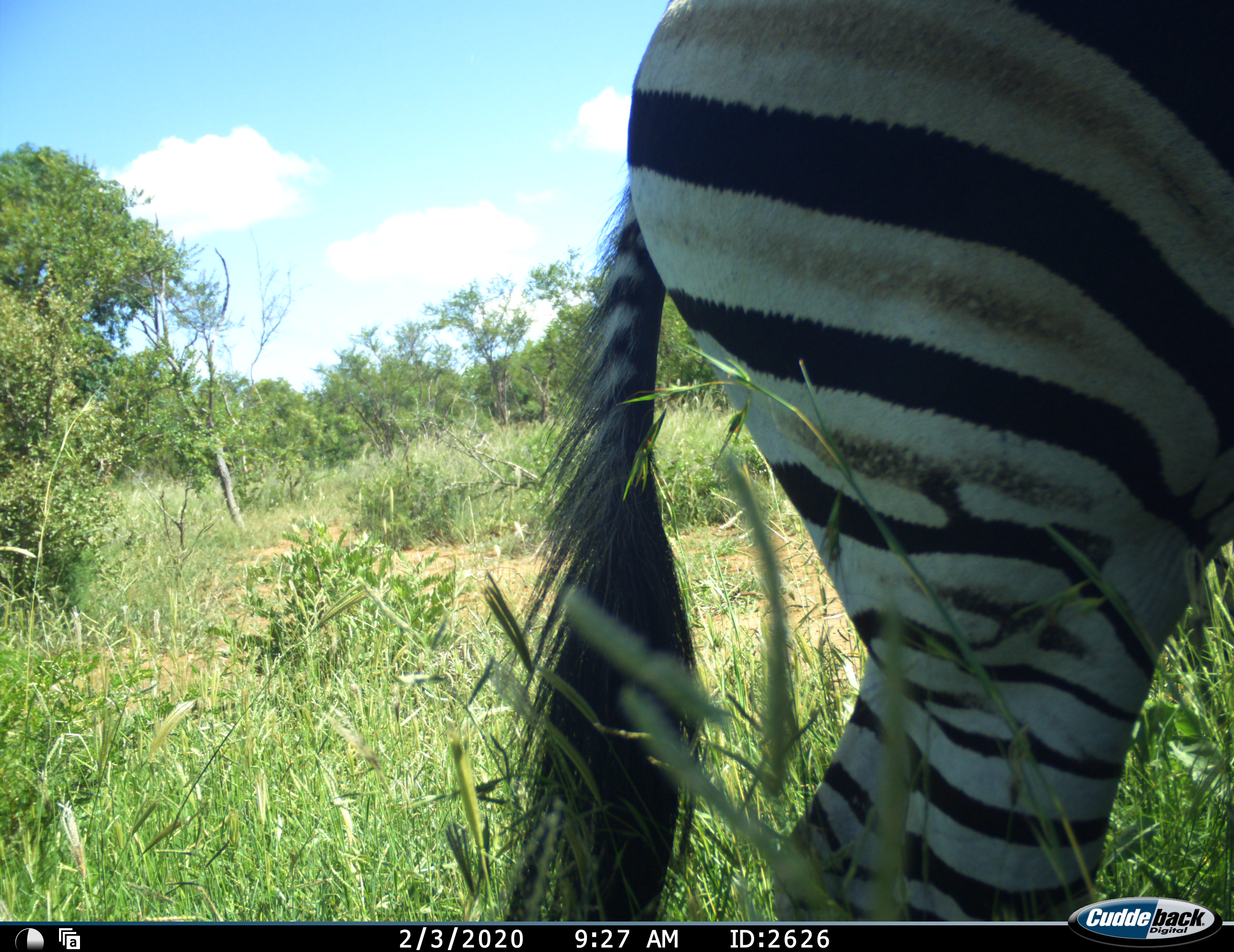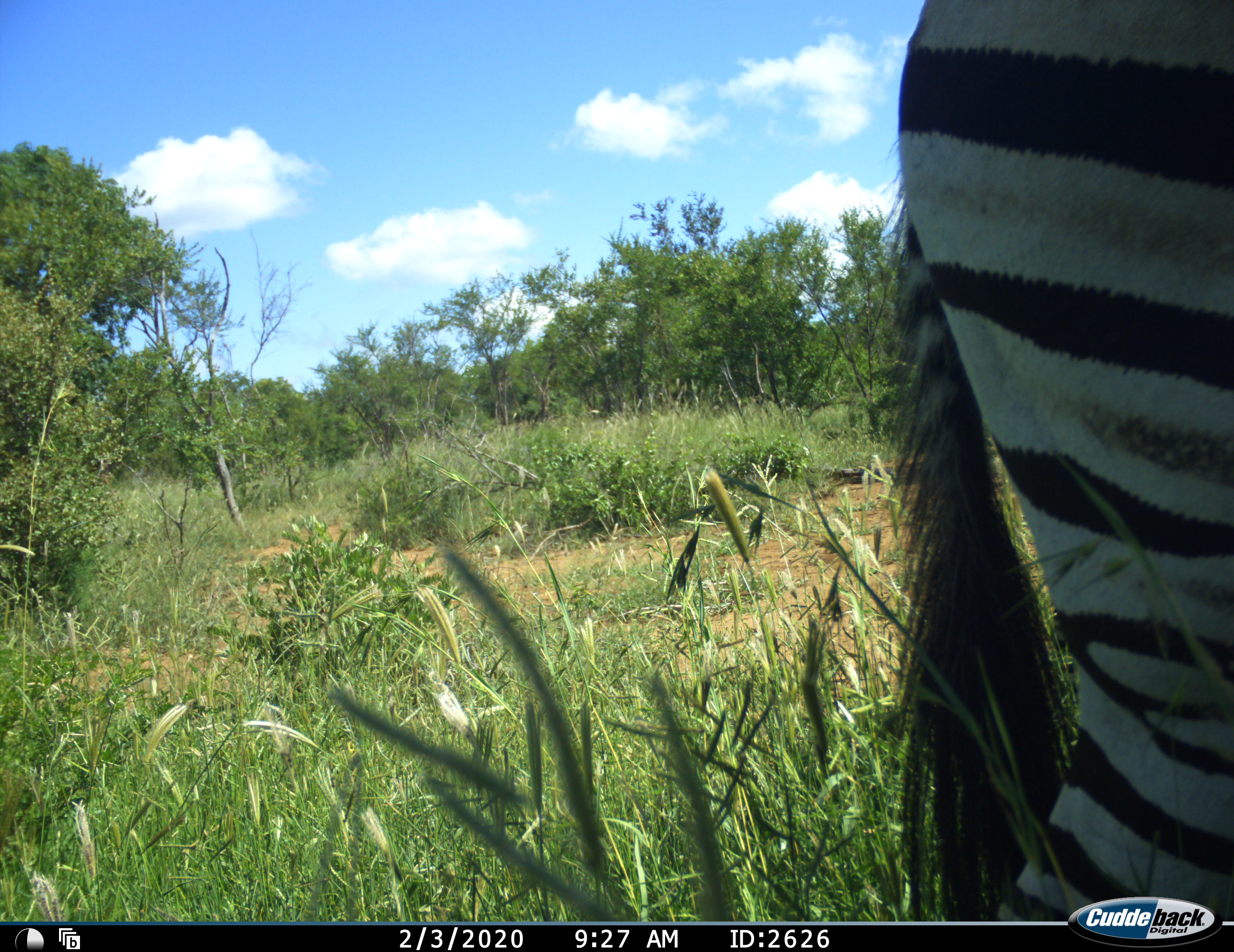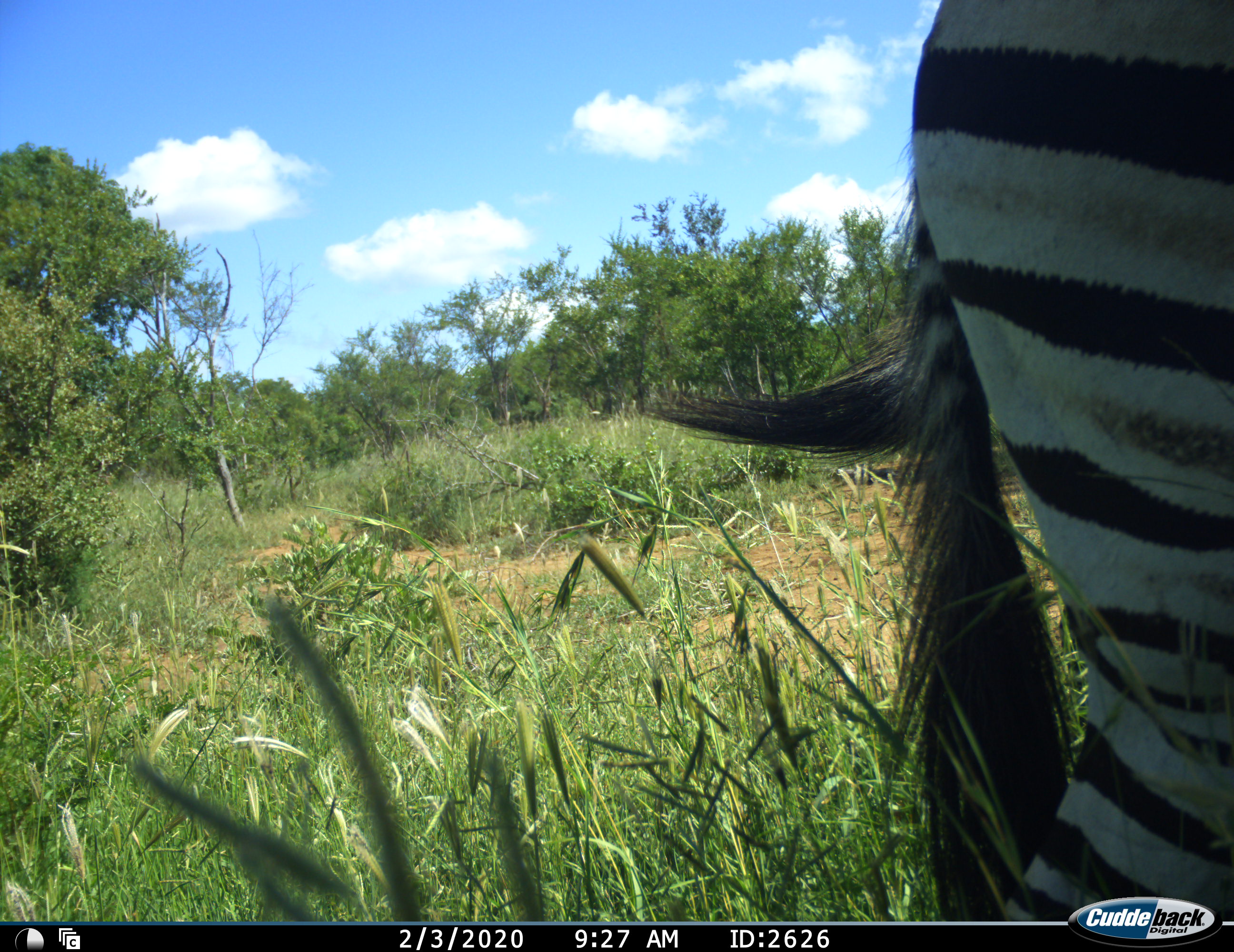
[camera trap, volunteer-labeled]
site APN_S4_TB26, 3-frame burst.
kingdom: Animalia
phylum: Chordata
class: Mammalia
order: Perissodactyla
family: Equidae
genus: Equus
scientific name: Equus quagga burchellii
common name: burchell's zebra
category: zebraburchells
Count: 1.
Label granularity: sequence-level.